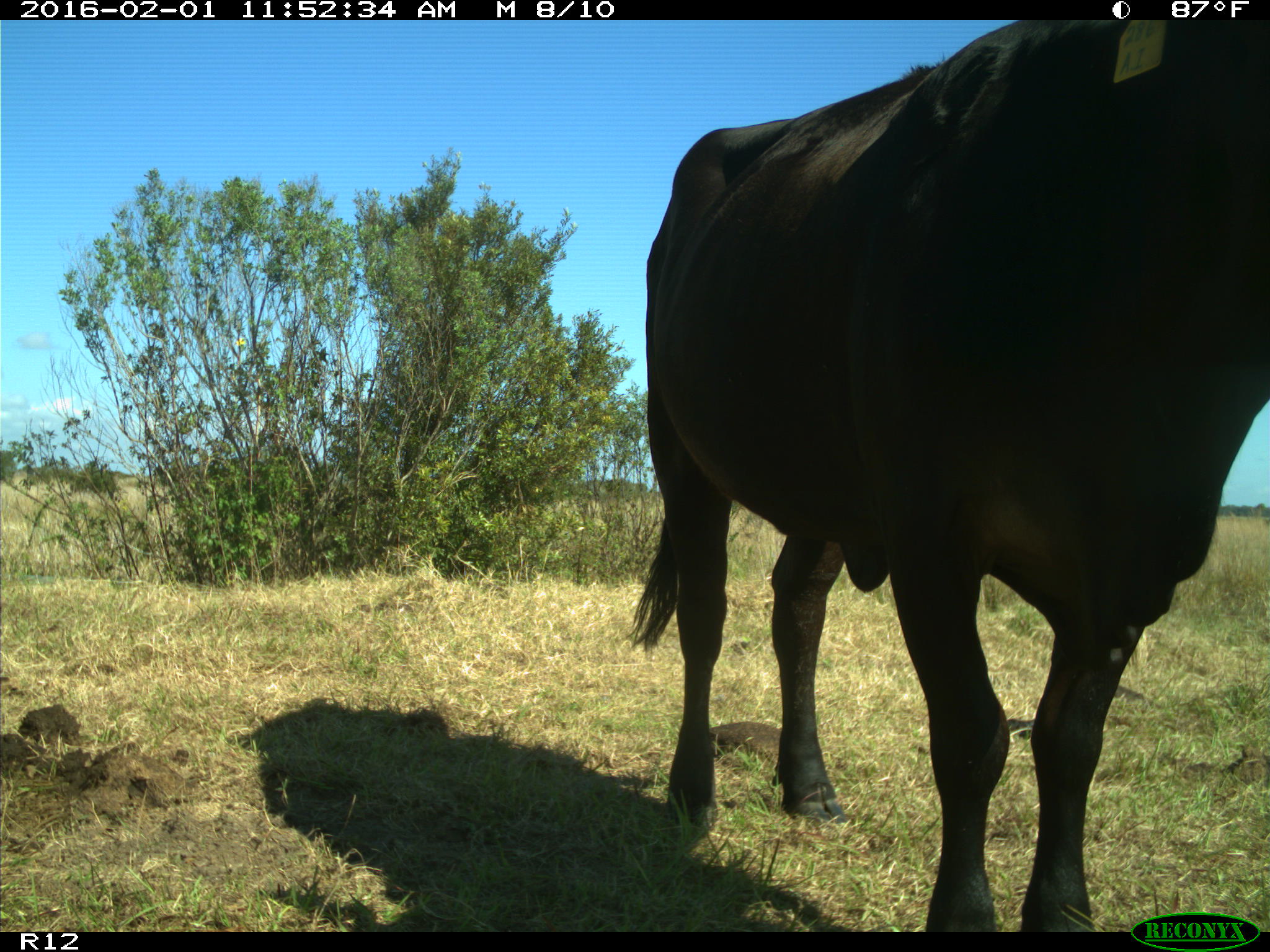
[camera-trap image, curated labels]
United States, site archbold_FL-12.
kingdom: Animalia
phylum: Chordata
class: Mammalia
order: Artiodactyla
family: Bovidae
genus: Bos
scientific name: Bos taurus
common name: domestic cow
Bos taurus (domestic cow).